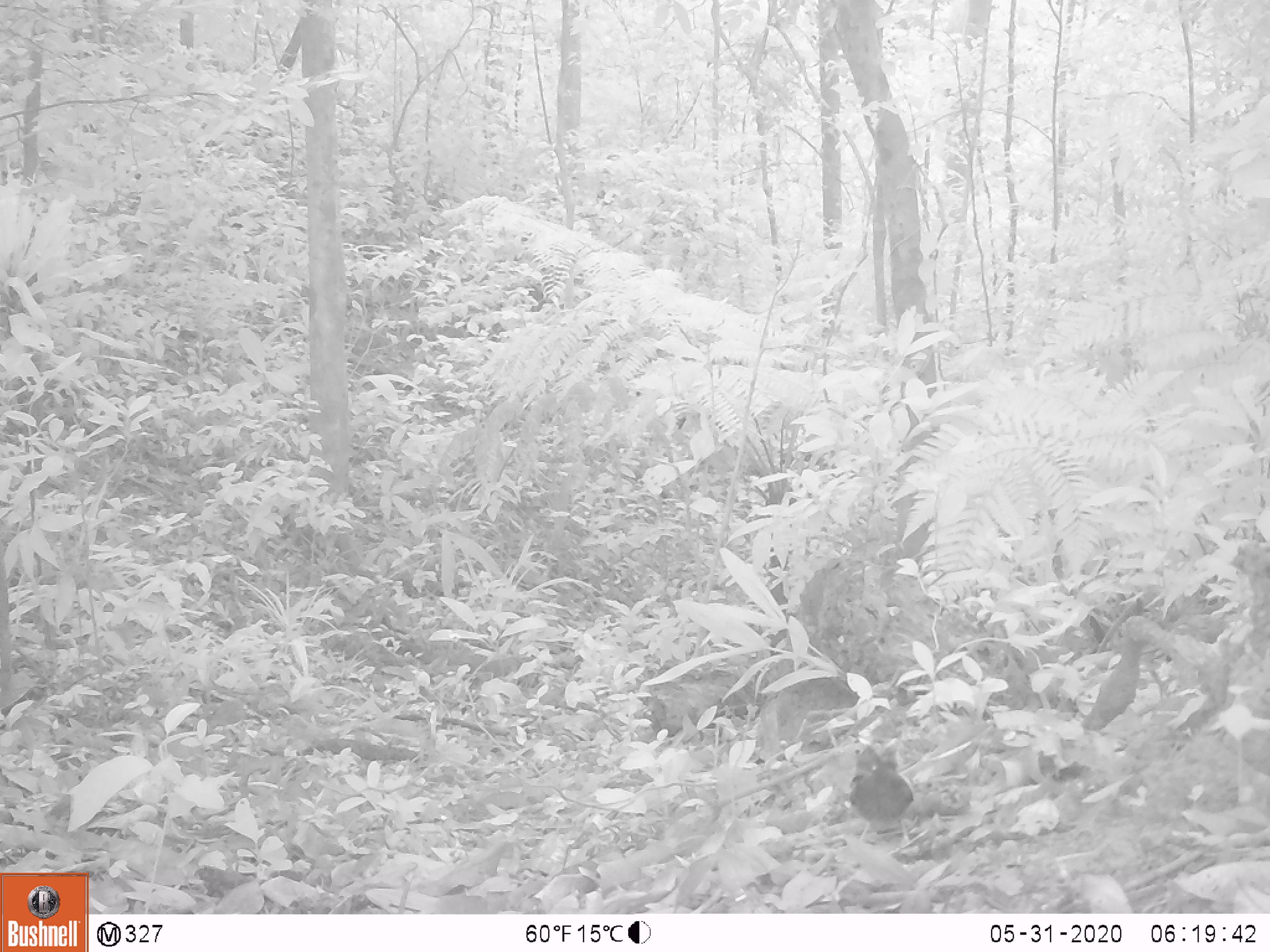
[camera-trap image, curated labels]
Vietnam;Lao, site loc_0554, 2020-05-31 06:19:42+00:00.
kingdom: Animalia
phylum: Chordata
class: Aves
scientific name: Aves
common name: bird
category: unidentified bird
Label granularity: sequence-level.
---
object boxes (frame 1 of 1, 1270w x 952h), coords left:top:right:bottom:
unidentified bird: 847:745:916:844